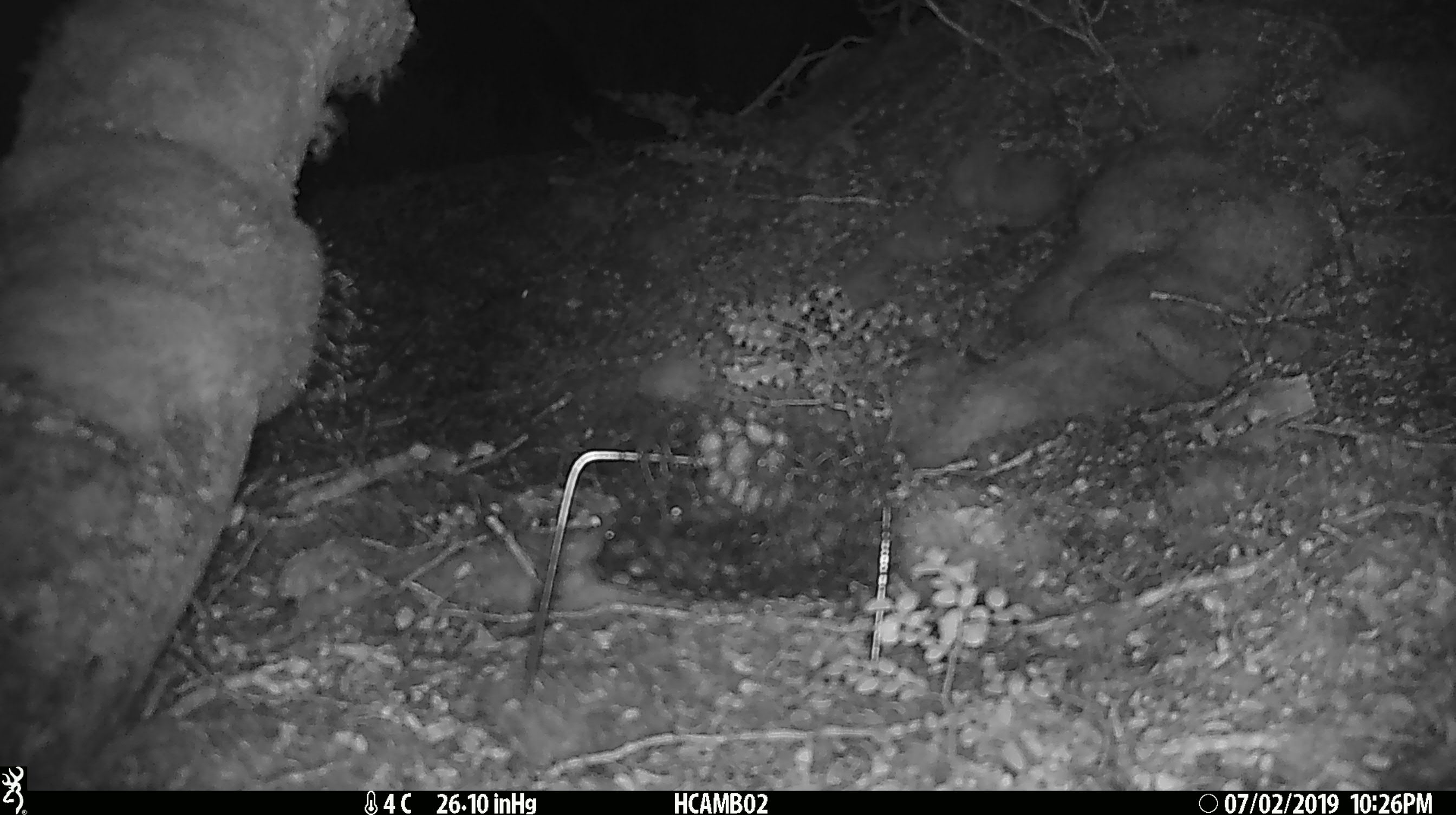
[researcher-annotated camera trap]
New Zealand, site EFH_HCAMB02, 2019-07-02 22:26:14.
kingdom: Animalia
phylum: Chordata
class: Mammalia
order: Rodentia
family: Muridae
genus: Mus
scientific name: Mus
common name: mouse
Mouse (Mus).